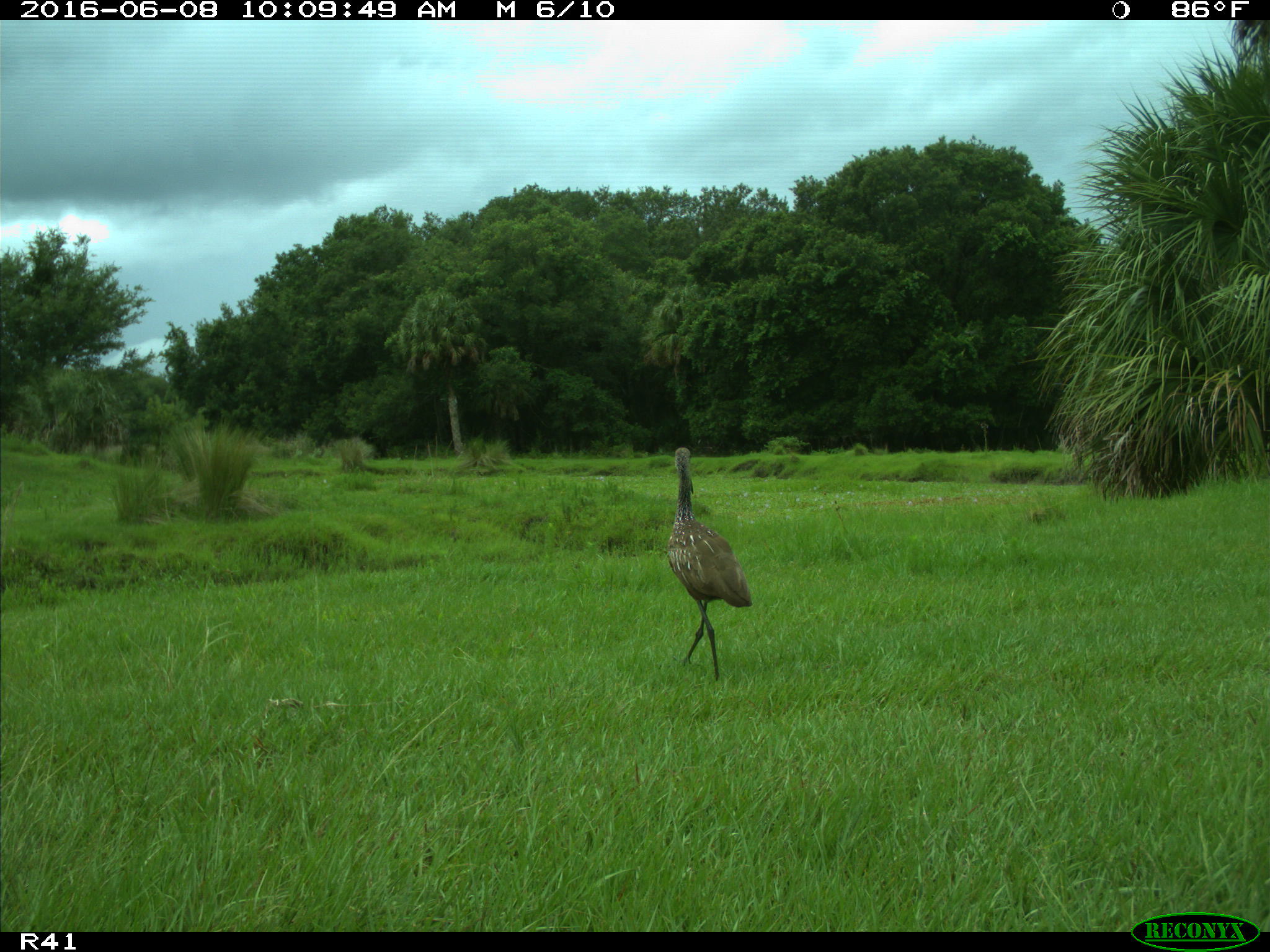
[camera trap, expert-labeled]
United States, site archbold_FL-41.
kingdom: Animalia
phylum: Chordata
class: Aves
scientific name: Aves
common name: birds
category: unidentified bird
Unidentified bird (birds) (Aves).